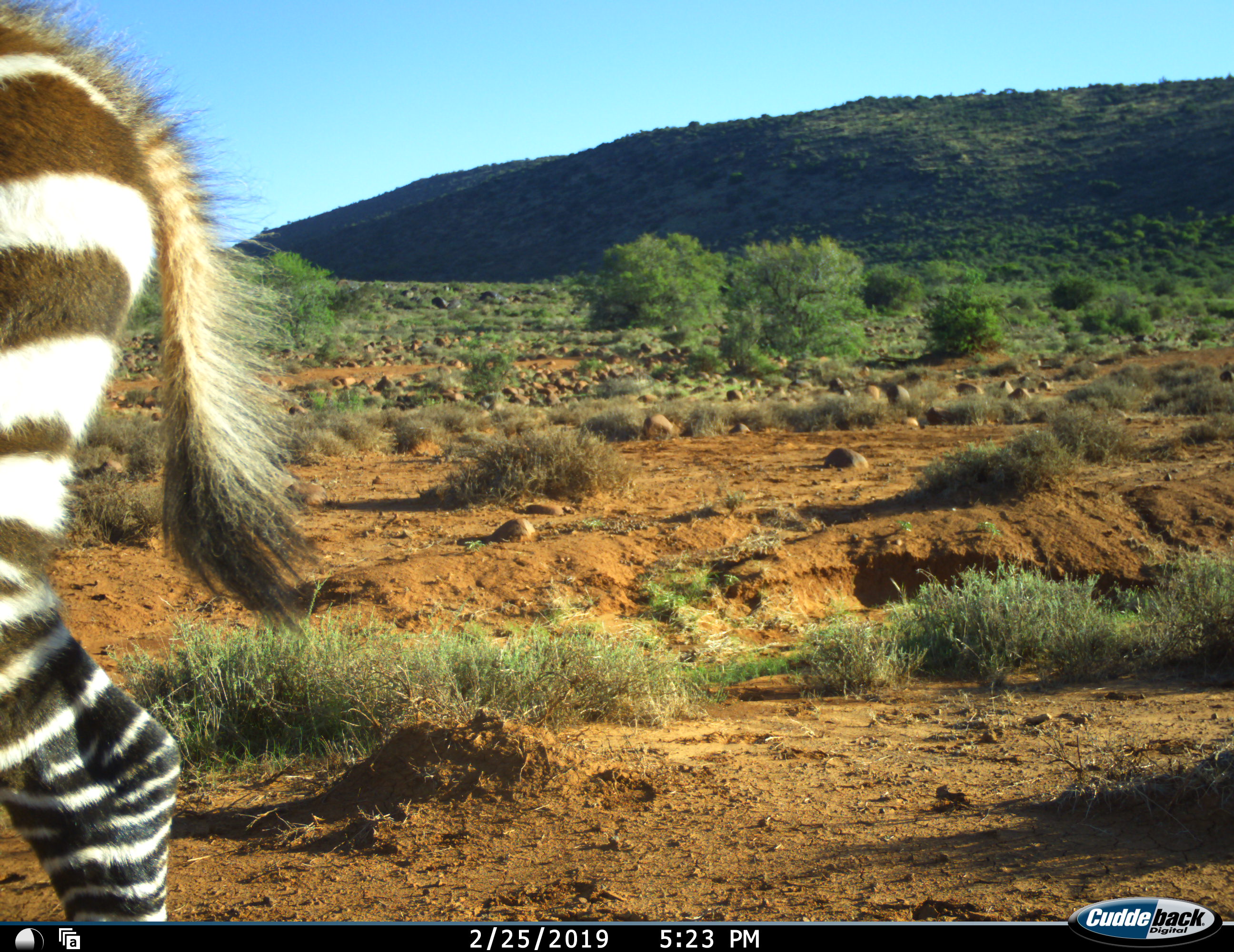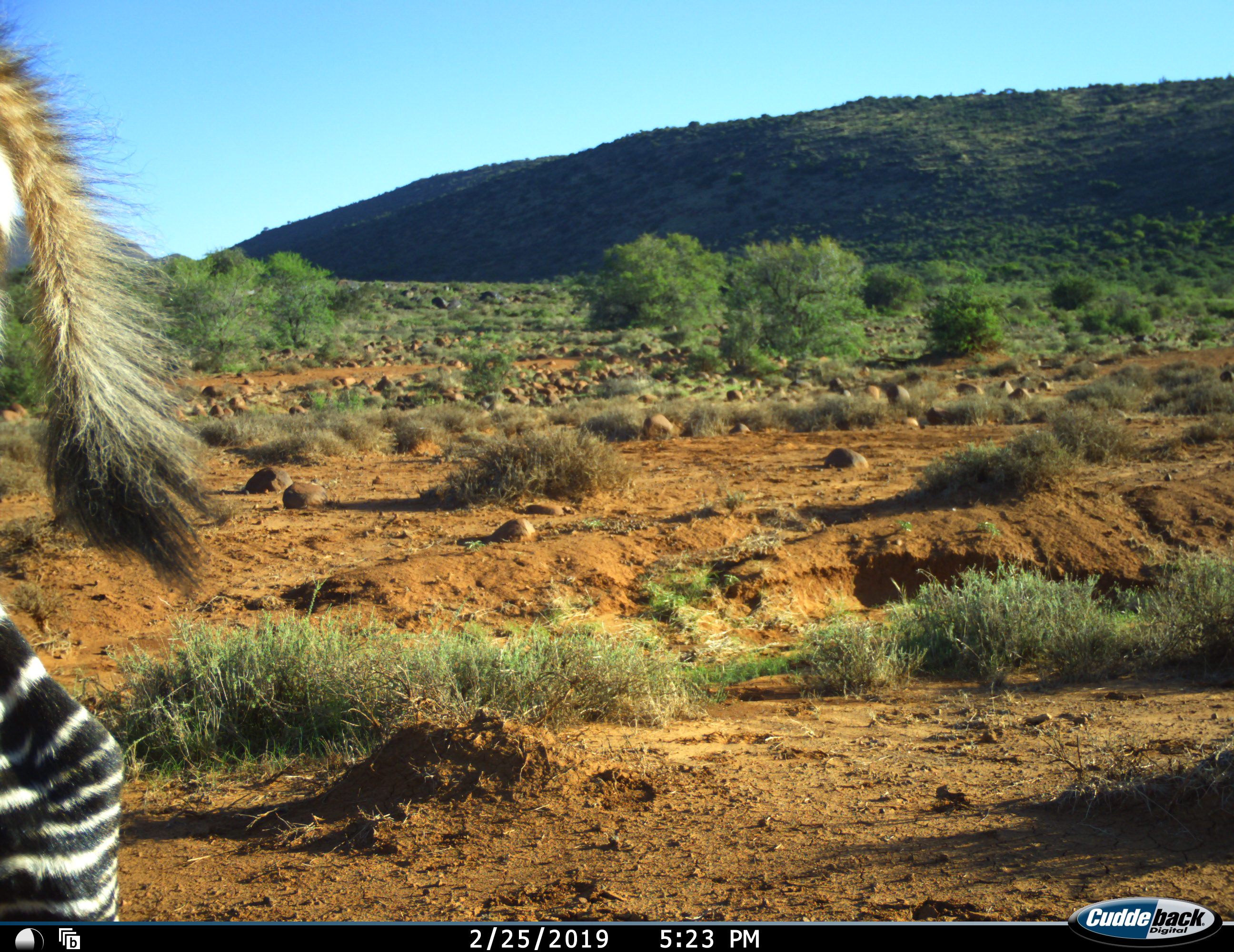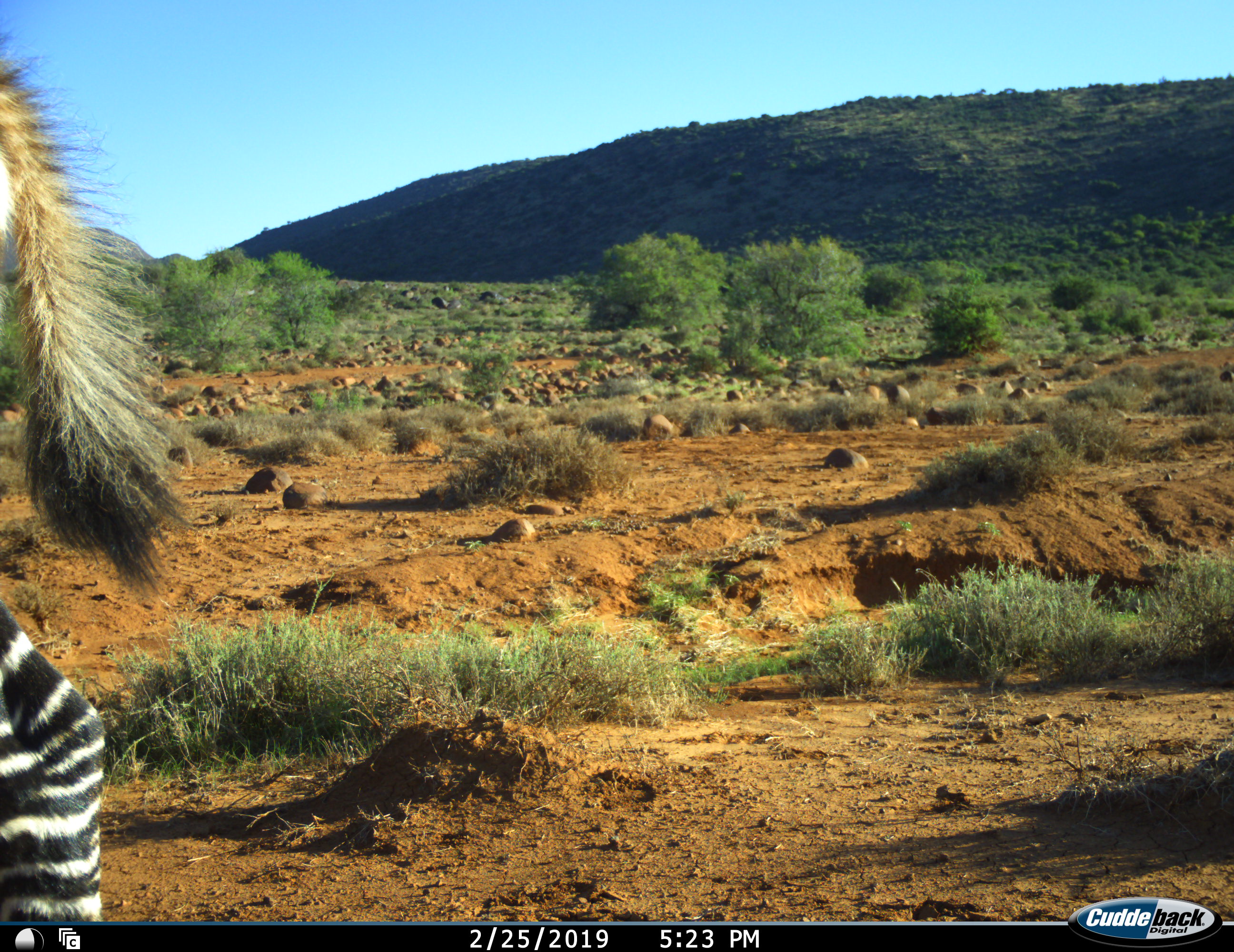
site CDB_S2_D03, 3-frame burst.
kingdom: Animalia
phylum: Chordata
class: Mammalia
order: Perissodactyla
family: Equidae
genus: Equus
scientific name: Equus zebra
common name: mountain zebra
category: zebramountain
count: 1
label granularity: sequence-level